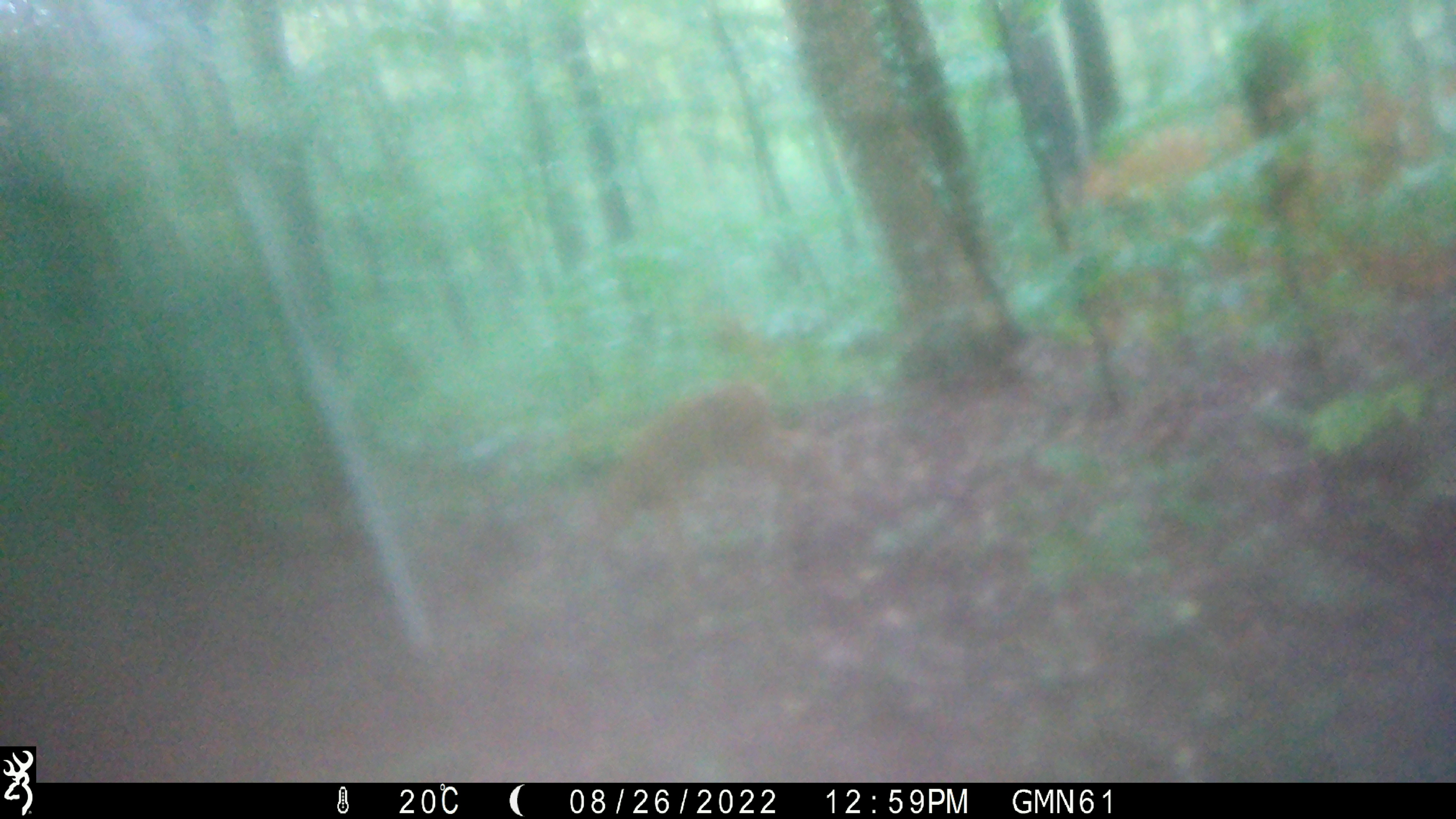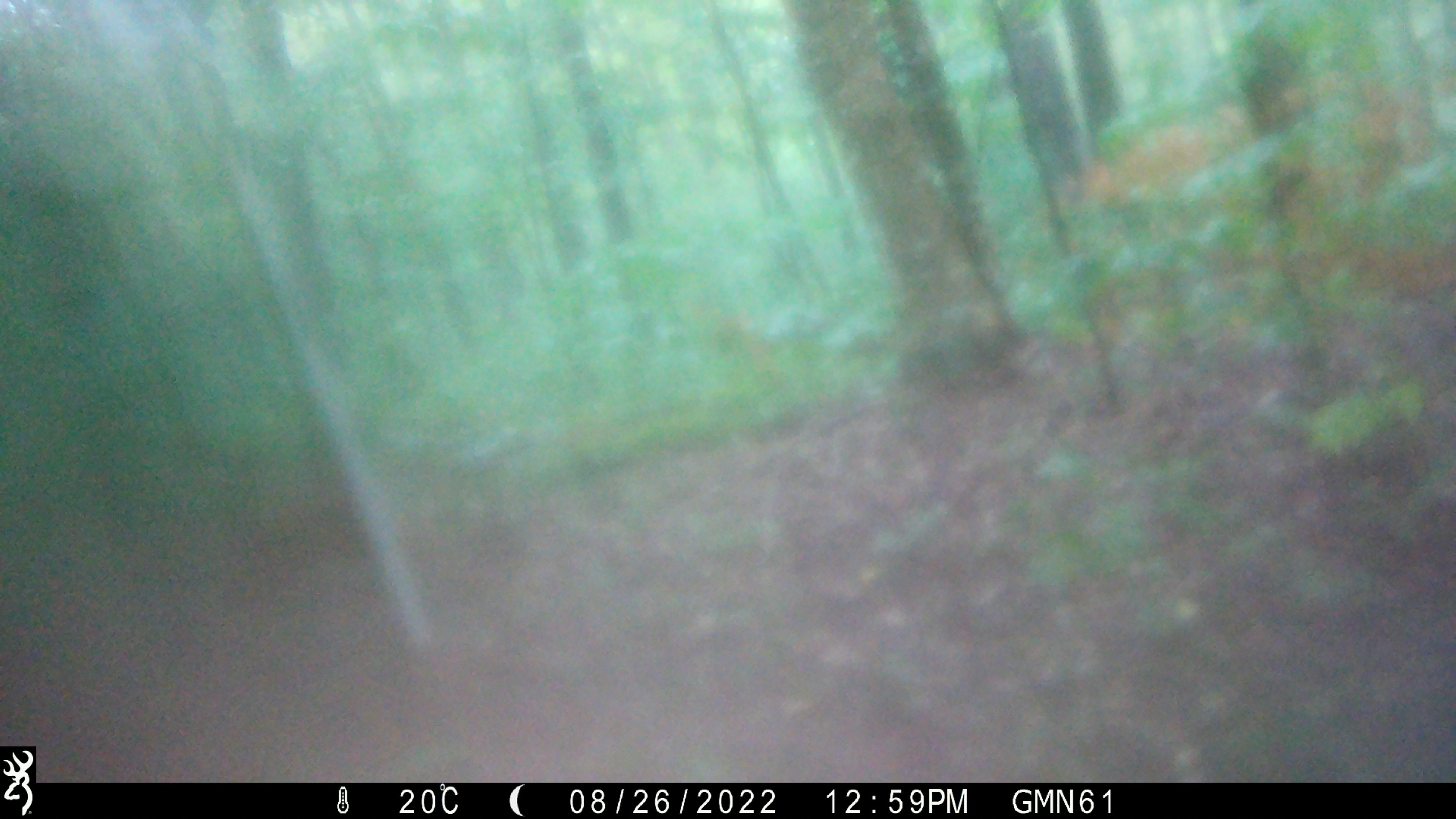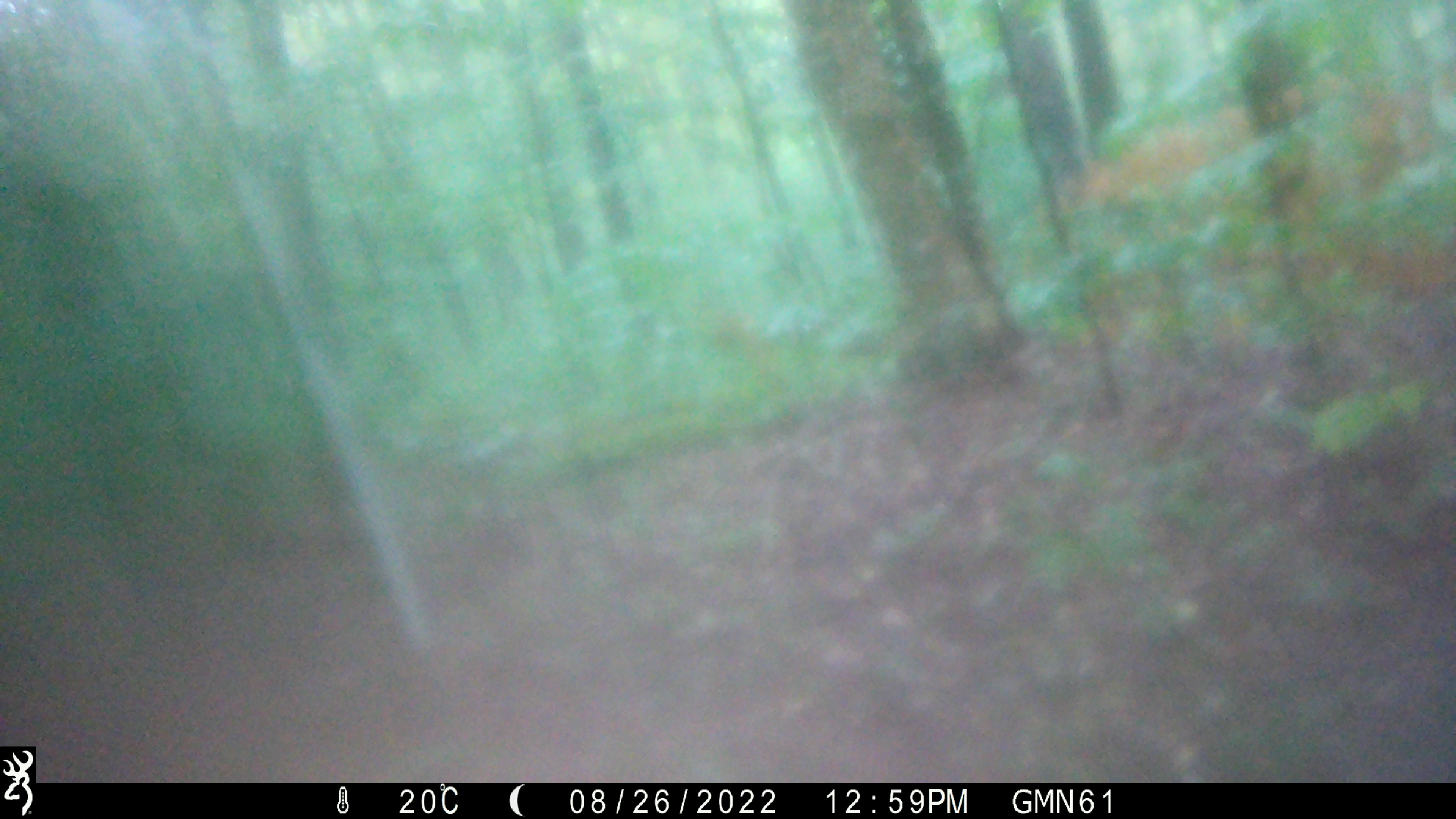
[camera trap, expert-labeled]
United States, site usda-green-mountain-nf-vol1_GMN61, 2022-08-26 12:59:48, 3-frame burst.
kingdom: Animalia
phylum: Chordata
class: Mammalia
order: Artiodactyla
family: Cervidae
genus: Odocoileus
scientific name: Odocoileus virginianus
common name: white-tailed deer